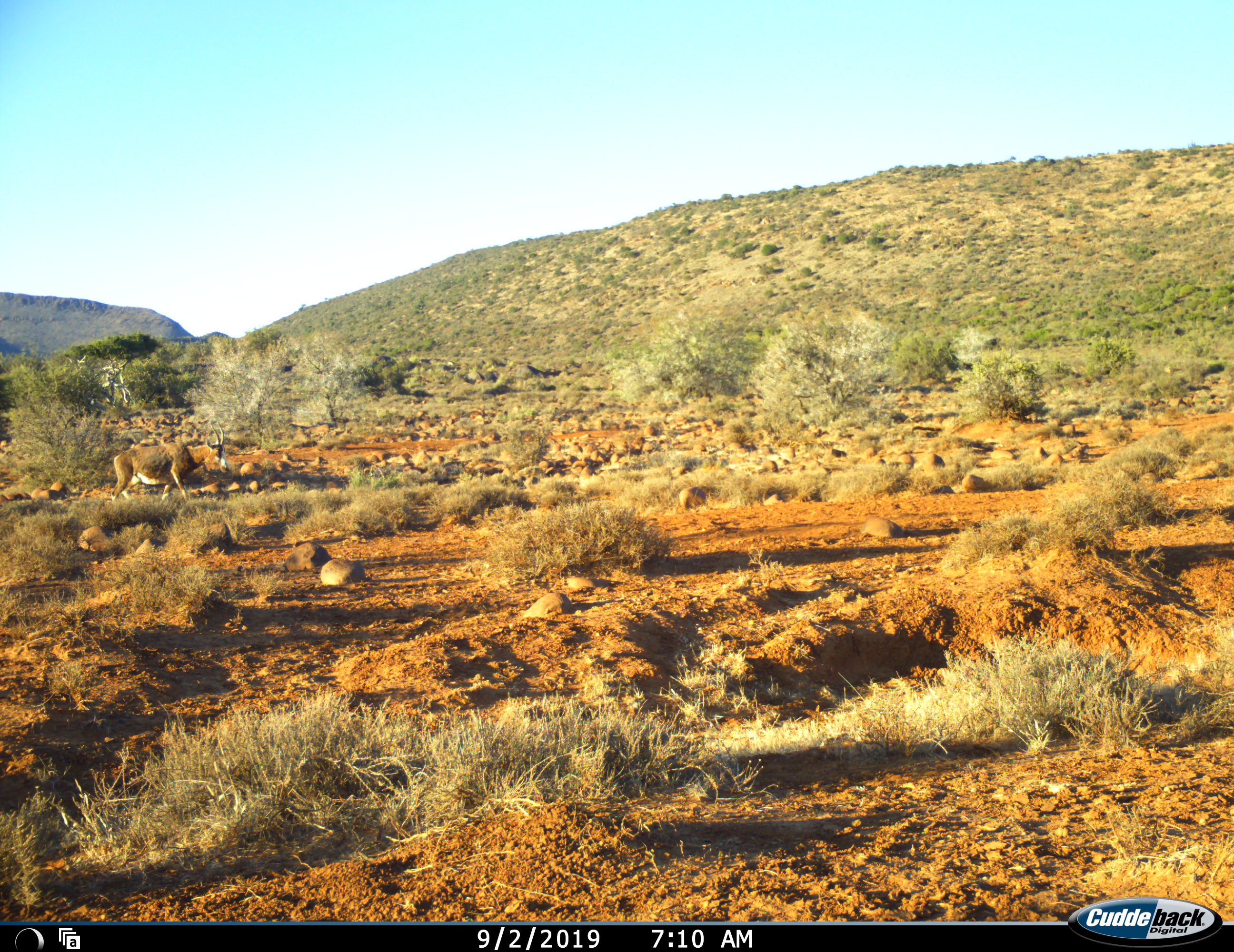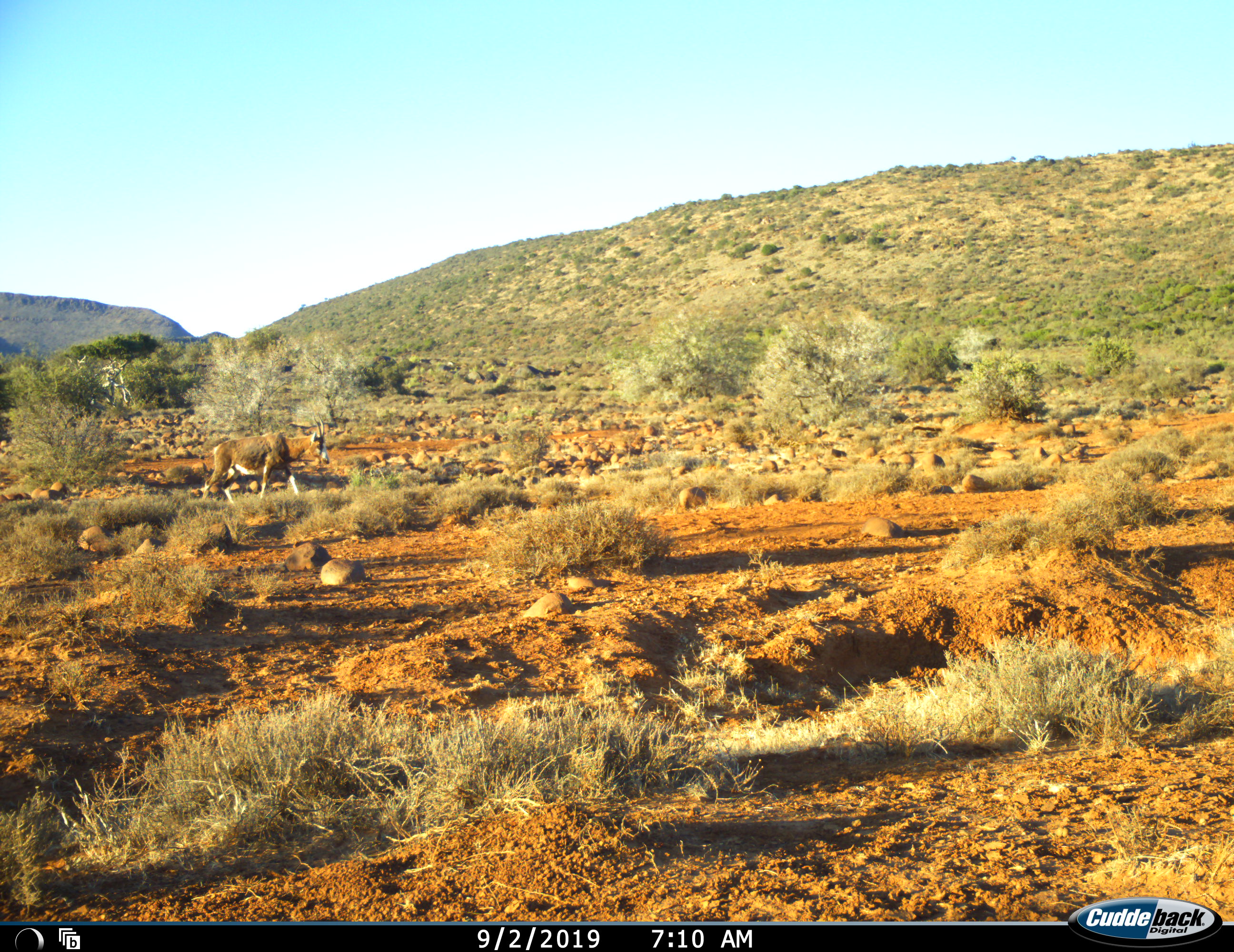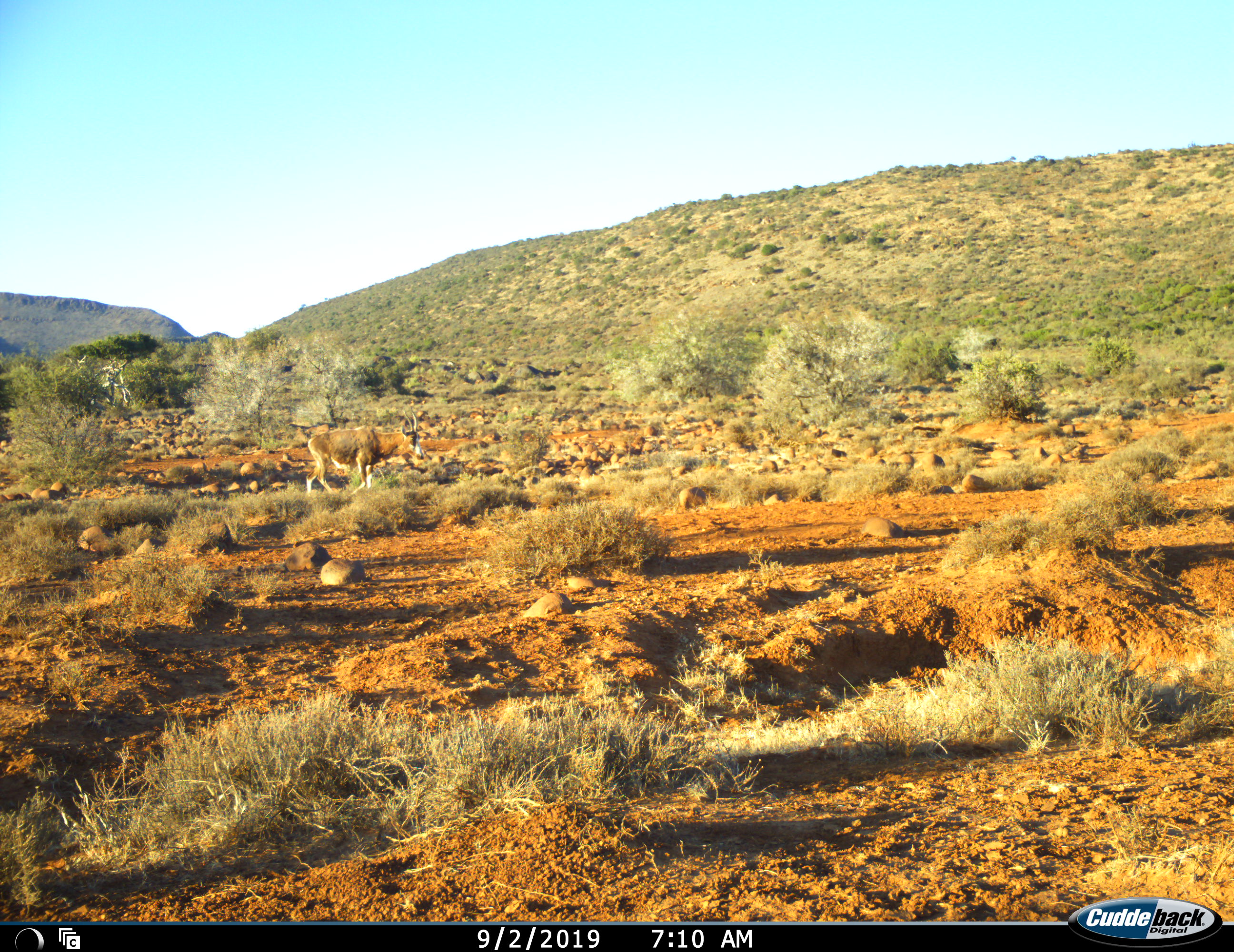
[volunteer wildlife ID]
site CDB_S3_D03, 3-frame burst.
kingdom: Animalia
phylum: Chordata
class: Mammalia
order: Artiodactyla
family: Bovidae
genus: Damaliscus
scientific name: Damaliscus pygargus phillipsi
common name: blesbok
Blesbok (Damaliscus pygargus phillipsi), count 1. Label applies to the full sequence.